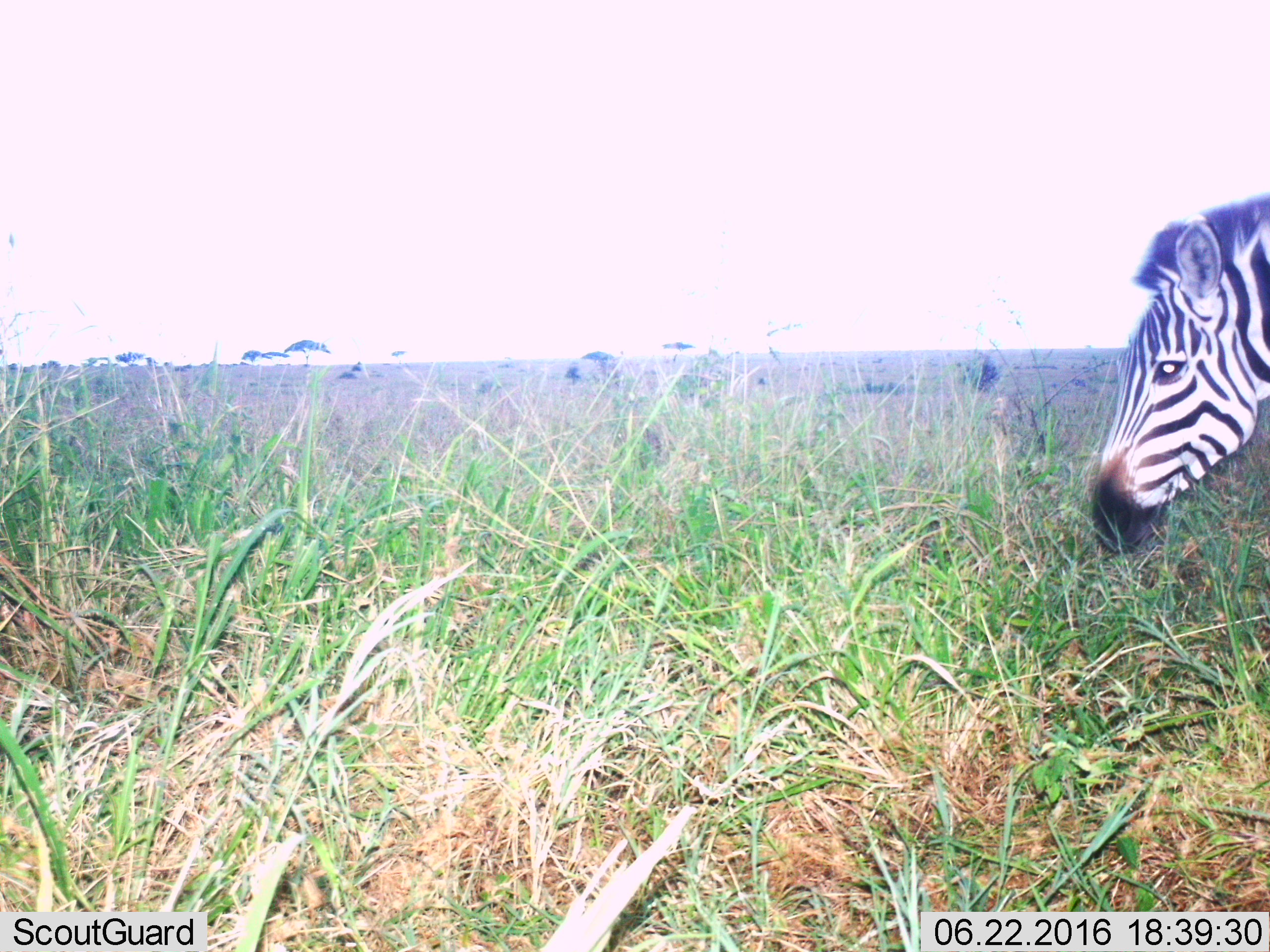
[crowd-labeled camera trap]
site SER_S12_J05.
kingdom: Animalia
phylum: Chordata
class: Mammalia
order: Perissodactyla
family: Equidae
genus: Equus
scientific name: Equus quagga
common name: plains zebra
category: zebraplains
Zebraplains (plains zebra) (Equus quagga), count 1. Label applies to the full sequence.